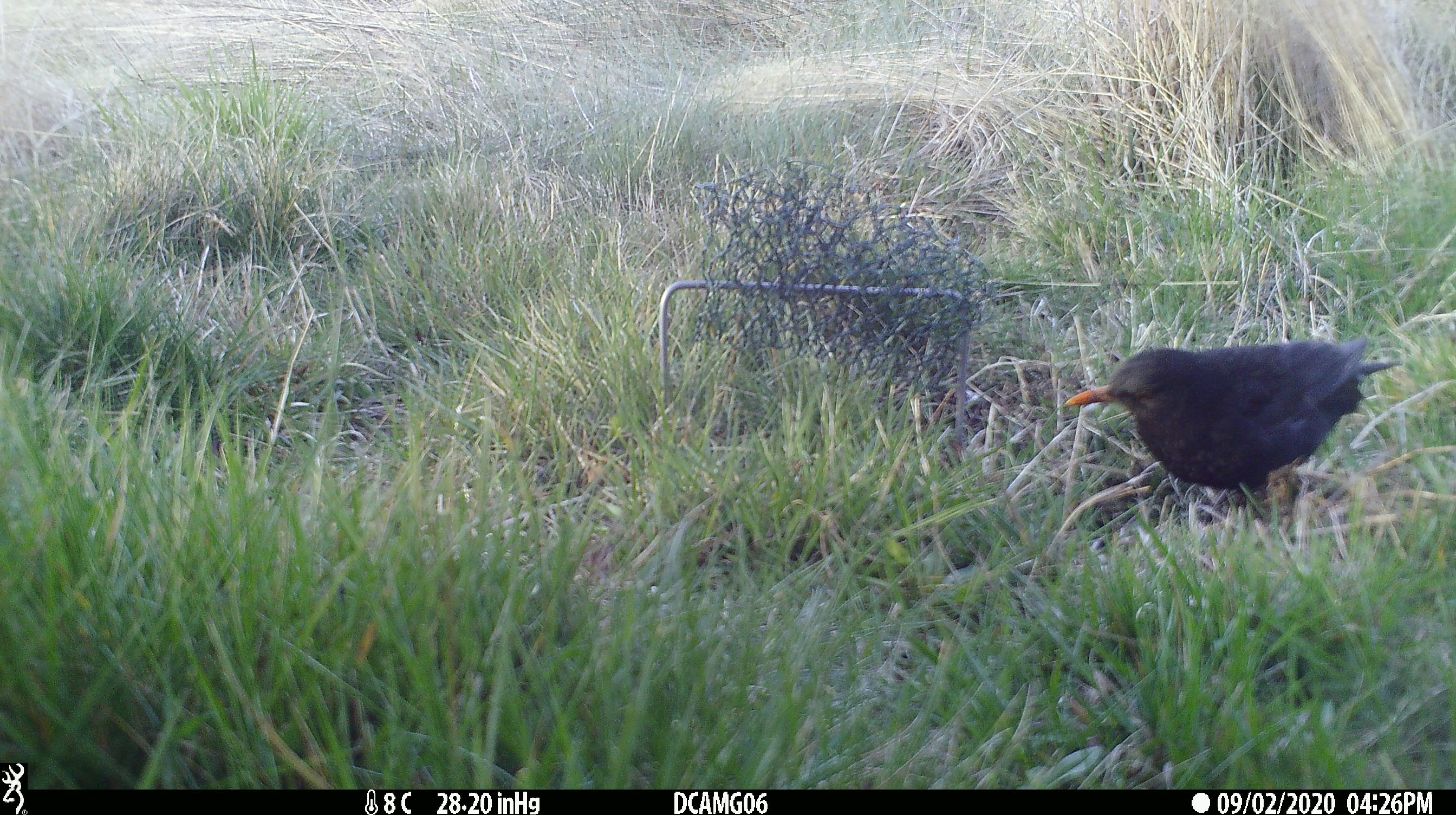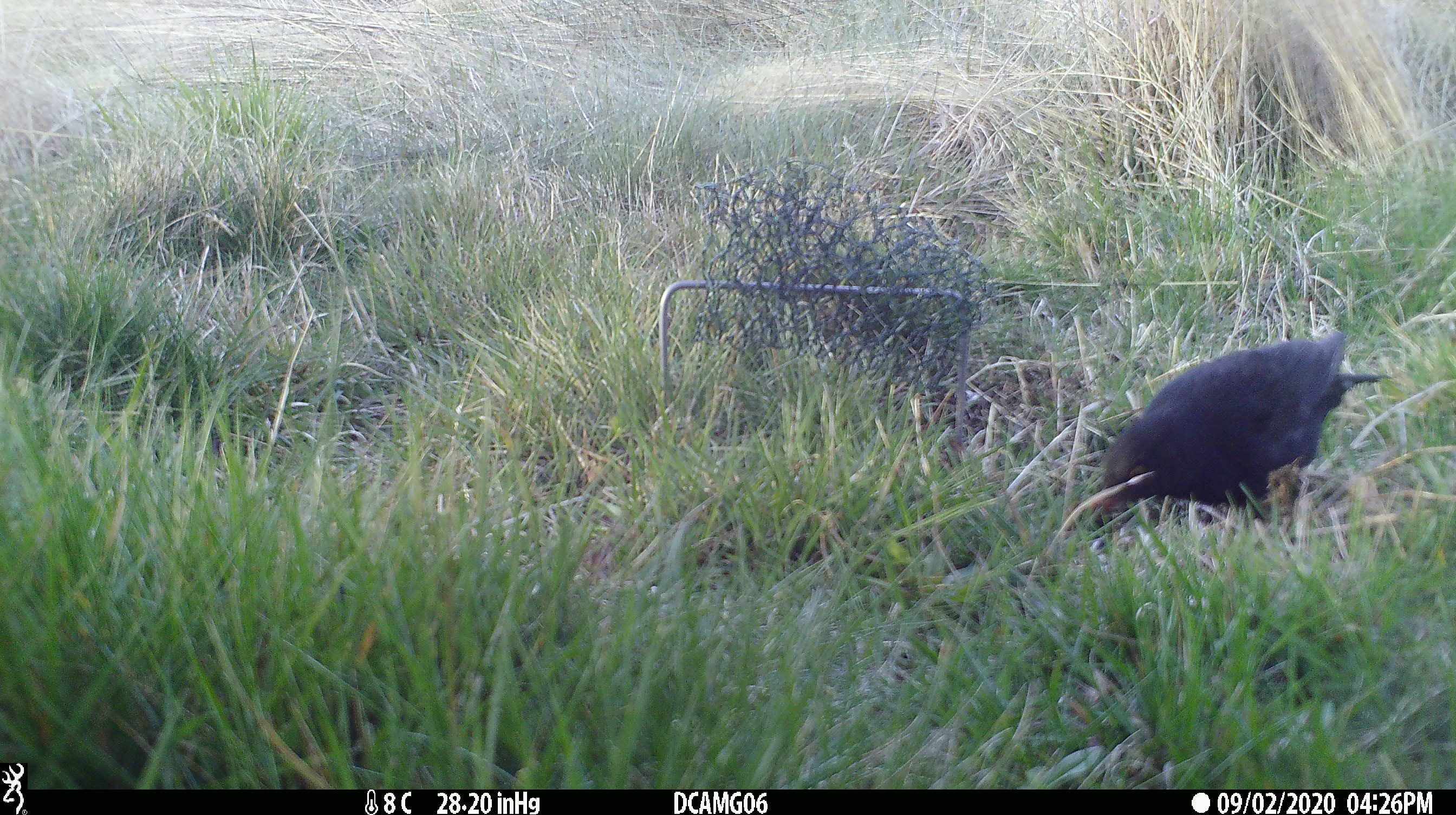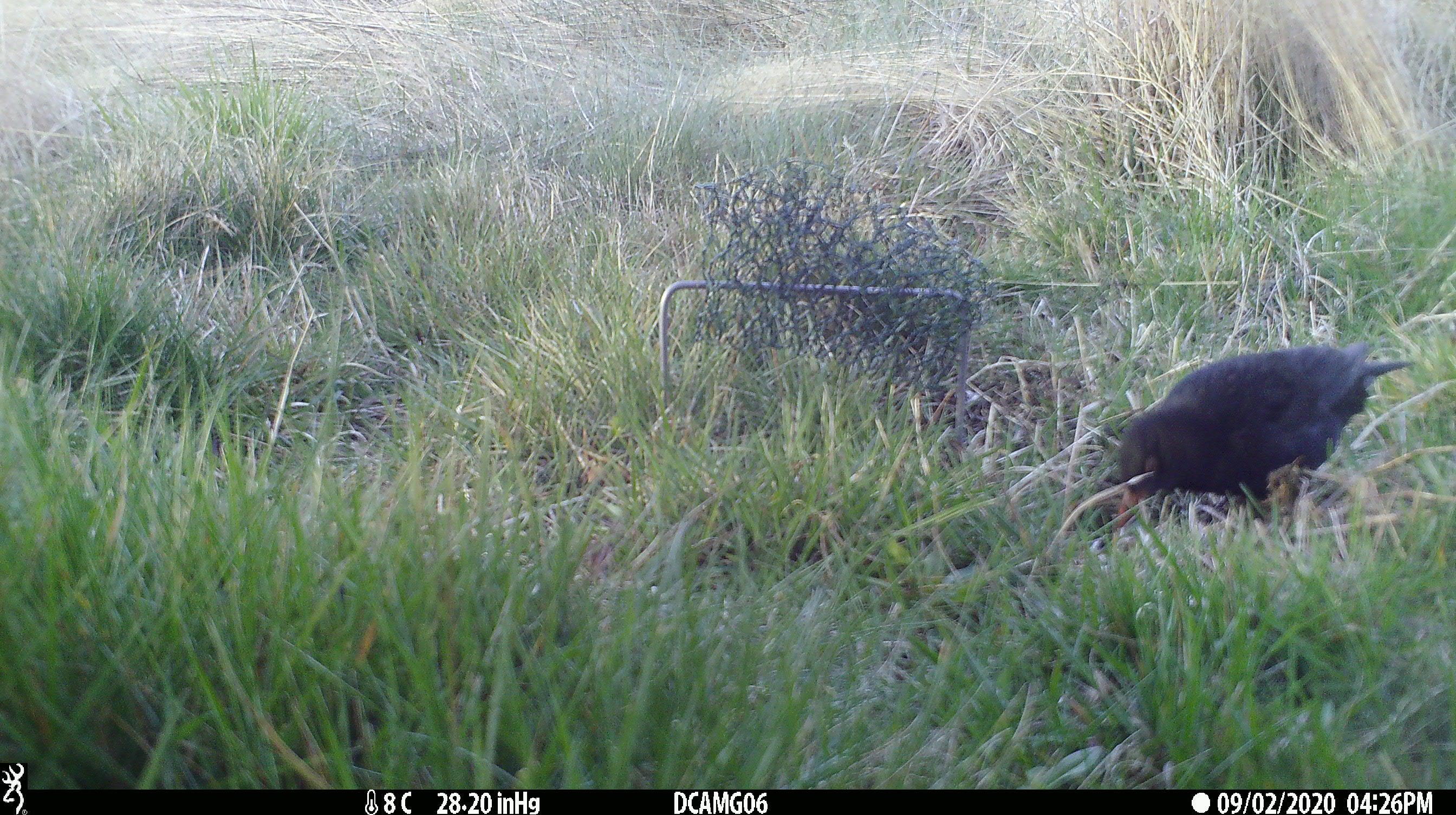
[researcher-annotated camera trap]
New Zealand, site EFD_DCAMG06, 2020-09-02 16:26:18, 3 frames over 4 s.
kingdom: Animalia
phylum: Chordata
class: Aves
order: Passeriformes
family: Turdidae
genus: Turdus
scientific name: Turdus merula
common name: eurasian blackbird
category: blackbird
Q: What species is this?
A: Blackbird (eurasian blackbird) (Turdus merula).